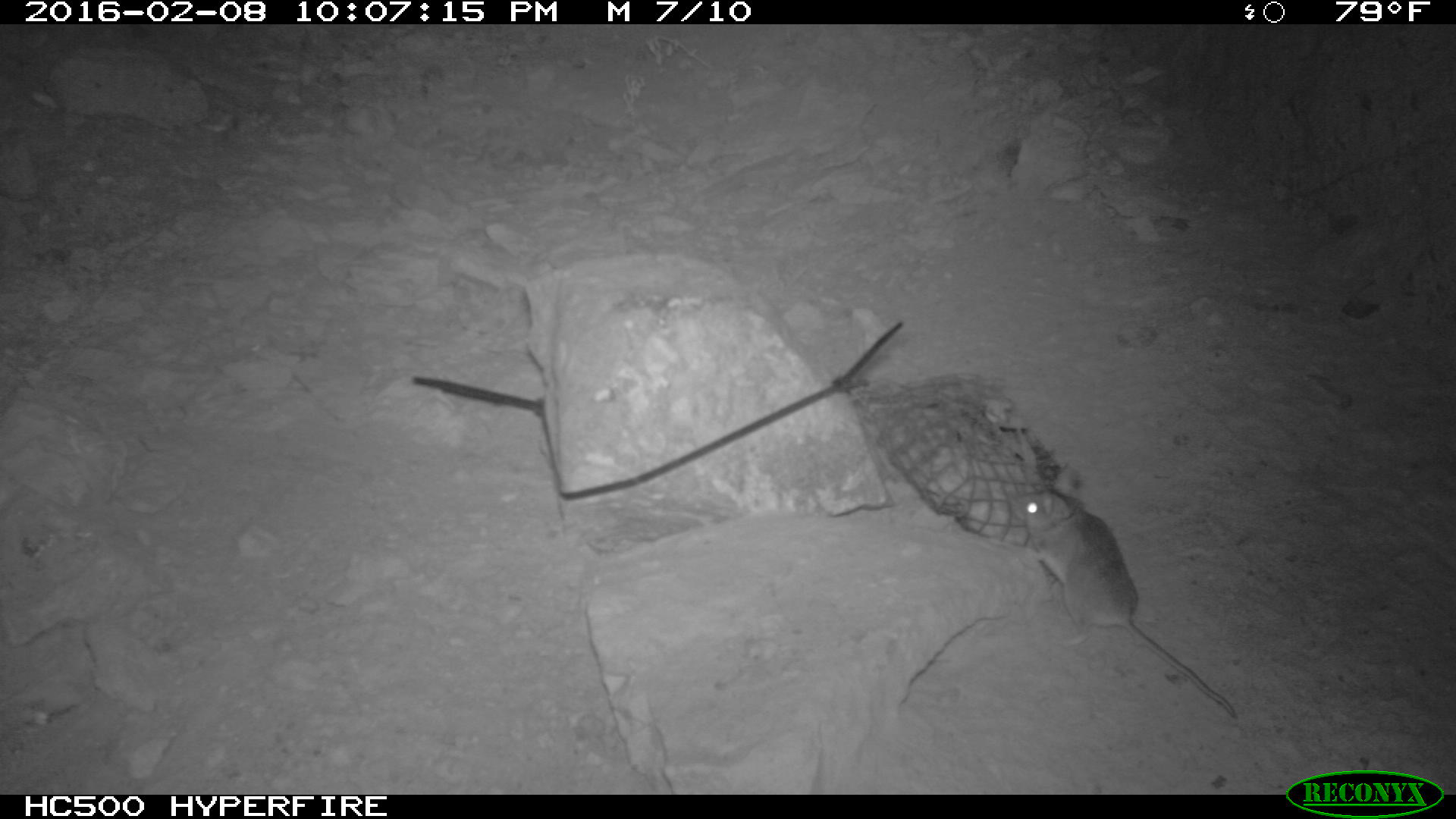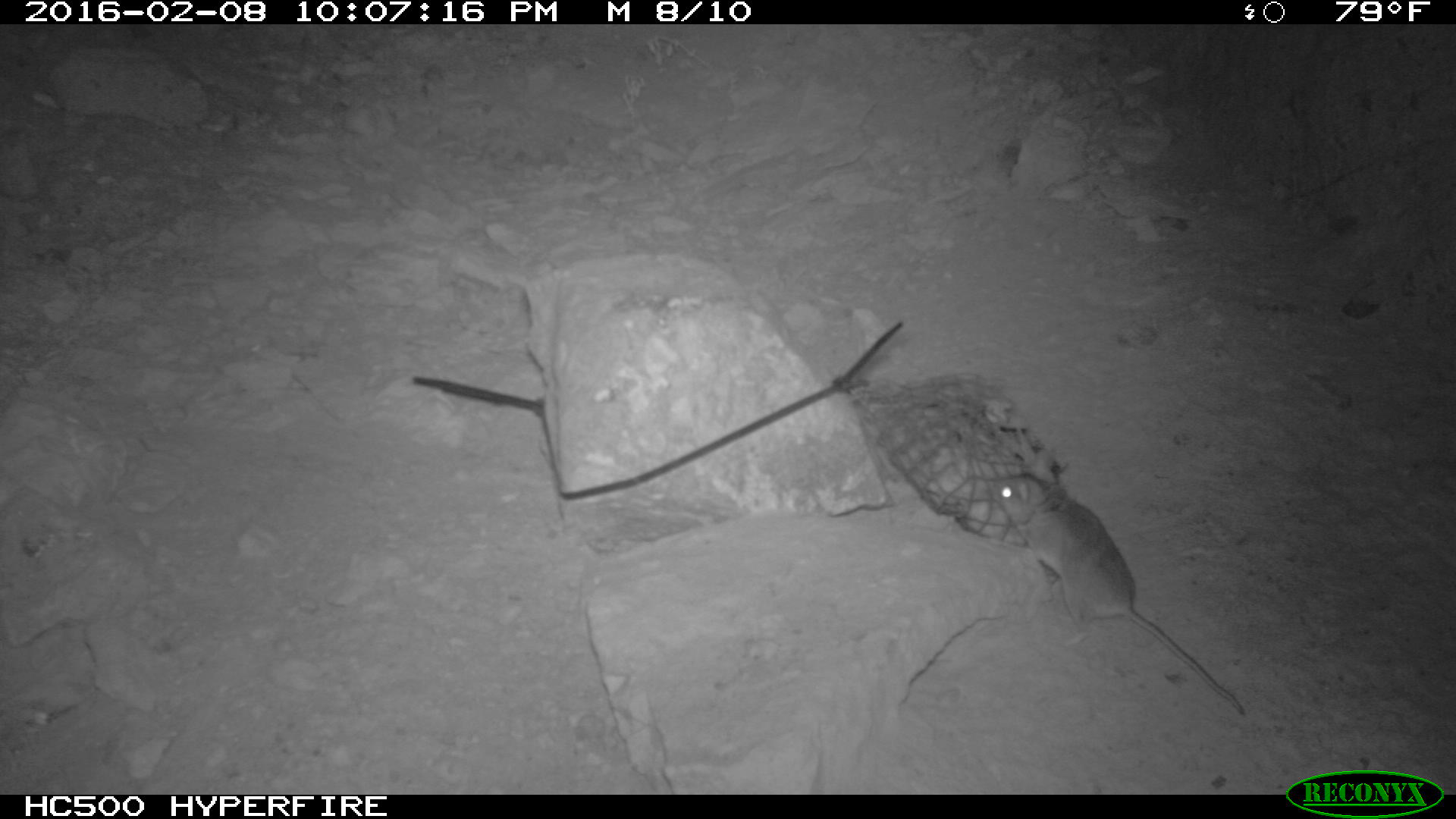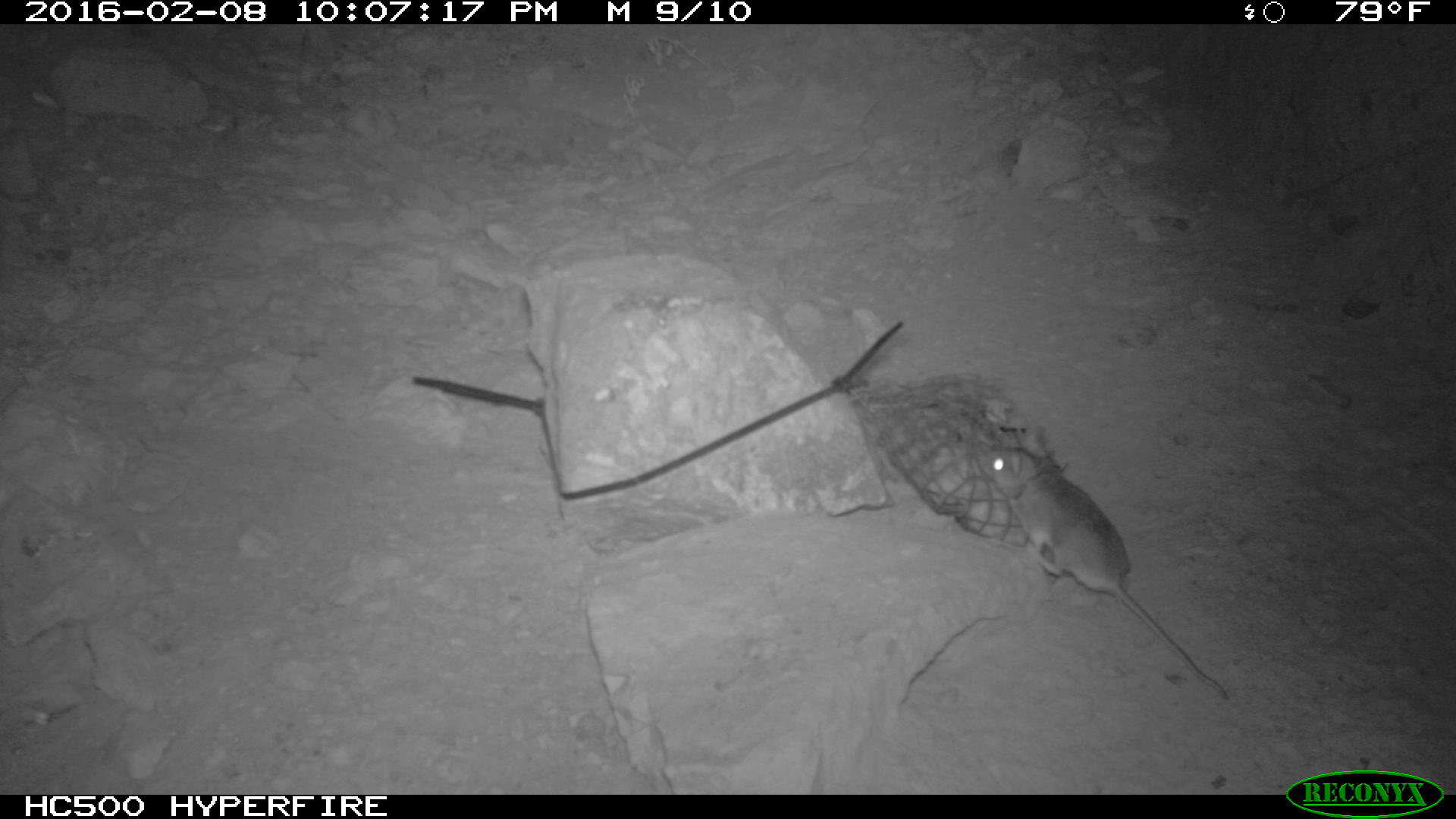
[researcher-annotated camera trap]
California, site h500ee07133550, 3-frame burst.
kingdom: Animalia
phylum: Chordata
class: Mammalia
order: Rodentia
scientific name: Rodentia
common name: rodent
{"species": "rodent (Rodentia)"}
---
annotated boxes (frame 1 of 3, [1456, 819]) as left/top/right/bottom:
rodent: 1012/465/1238/722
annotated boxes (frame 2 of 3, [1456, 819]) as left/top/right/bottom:
rodent: 992/449/1244/713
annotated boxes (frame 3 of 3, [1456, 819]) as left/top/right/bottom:
rodent: 971/444/1231/700